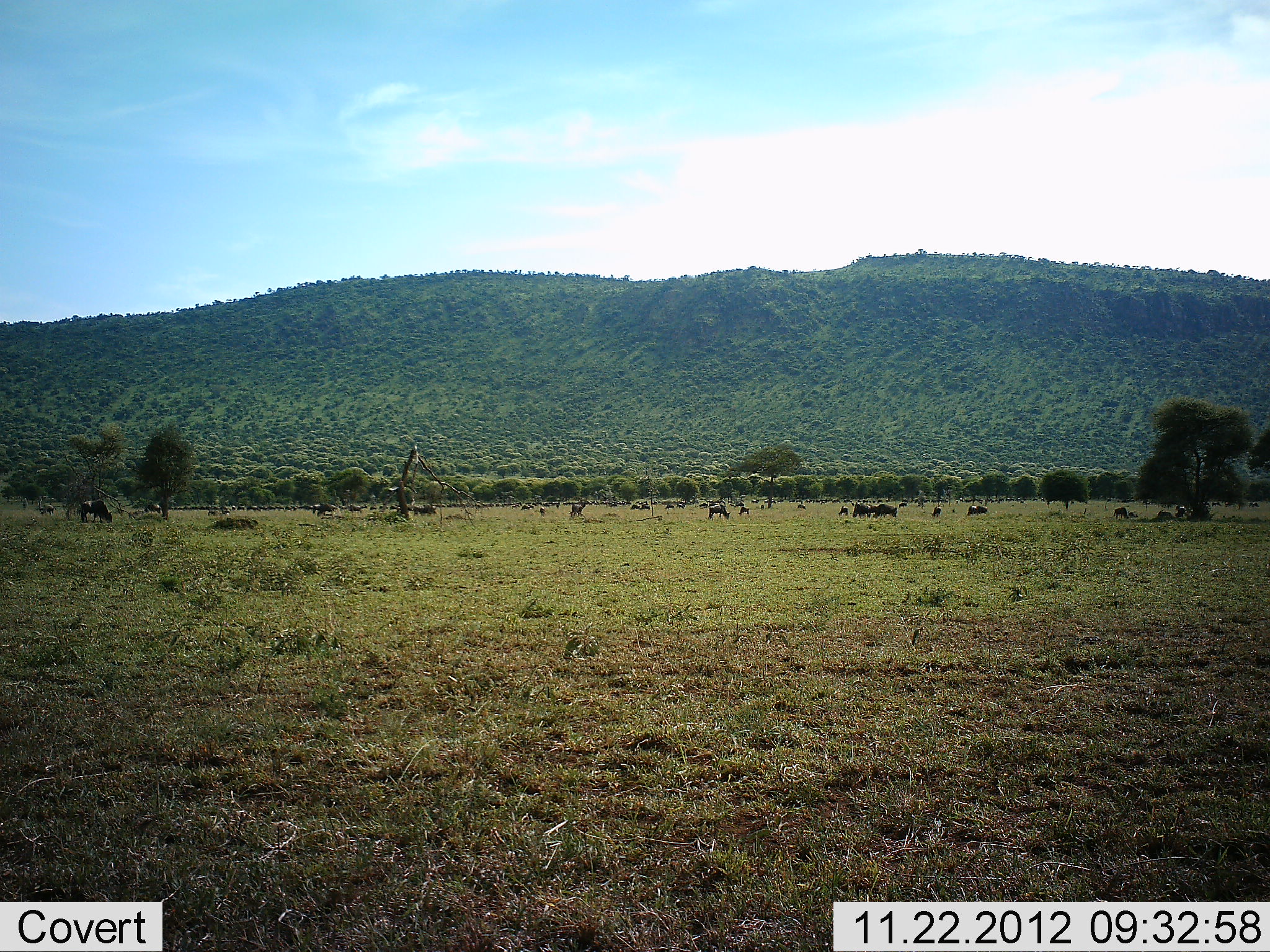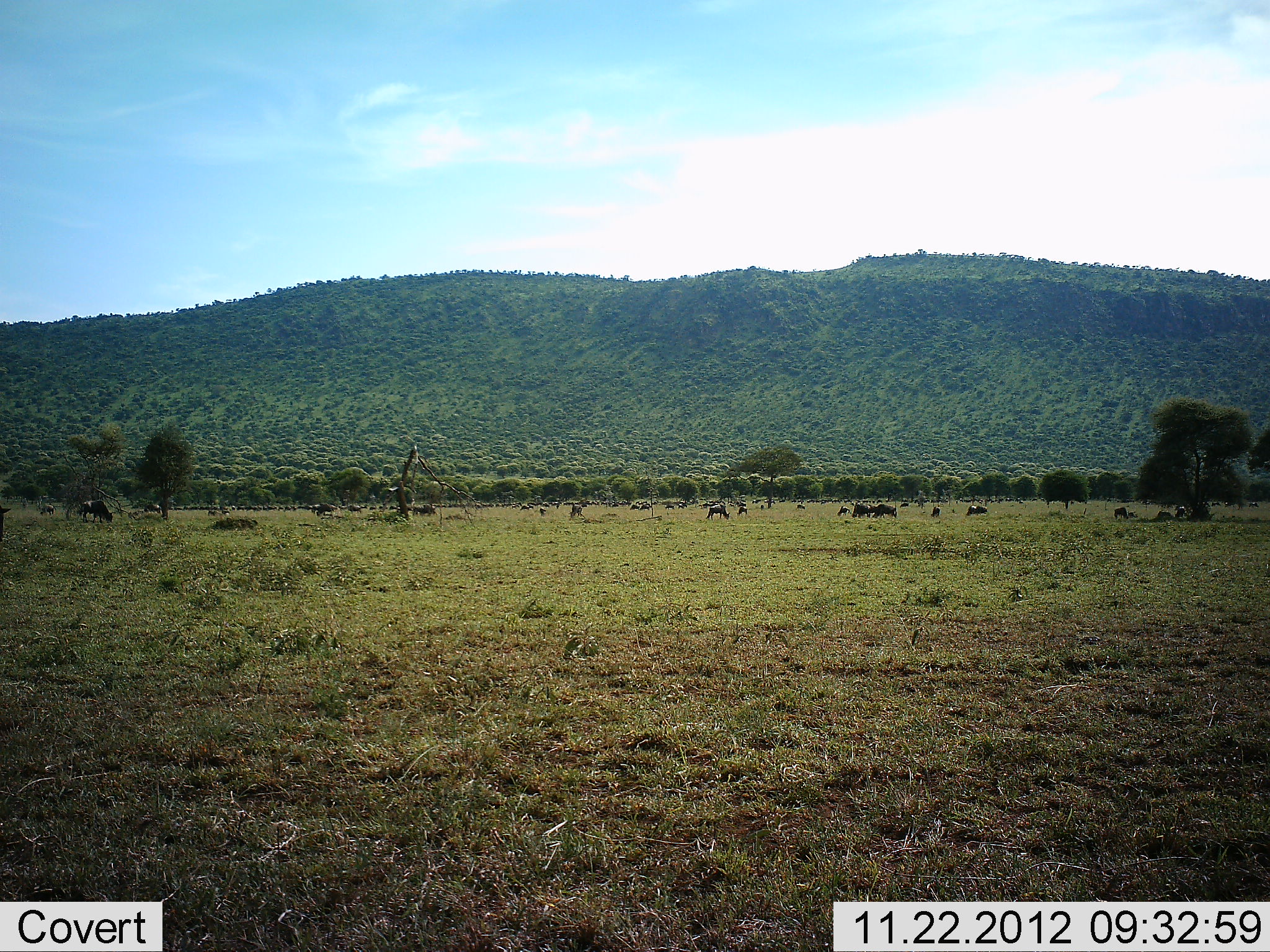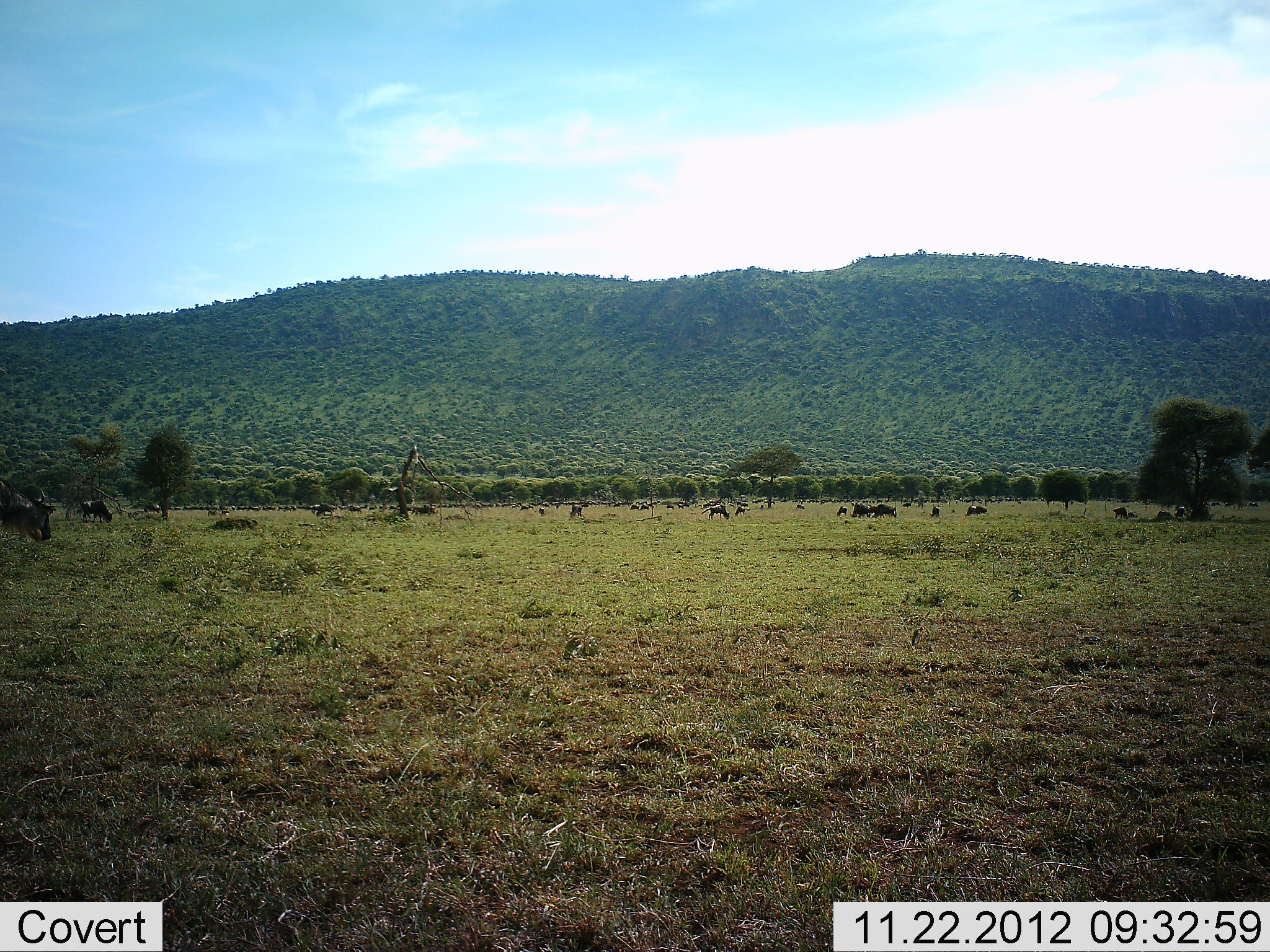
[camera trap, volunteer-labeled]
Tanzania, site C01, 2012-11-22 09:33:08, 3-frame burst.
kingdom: Animalia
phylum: Chordata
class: Mammalia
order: Artiodactyla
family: Bovidae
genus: Connochaetes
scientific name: Connochaetes taurinus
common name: blue wildebeest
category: wildebeest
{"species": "wildebeest (blue wildebeest) (Connochaetes taurinus)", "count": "11-50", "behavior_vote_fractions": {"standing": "42%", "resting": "11%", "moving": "32%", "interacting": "5%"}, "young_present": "0%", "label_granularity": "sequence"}